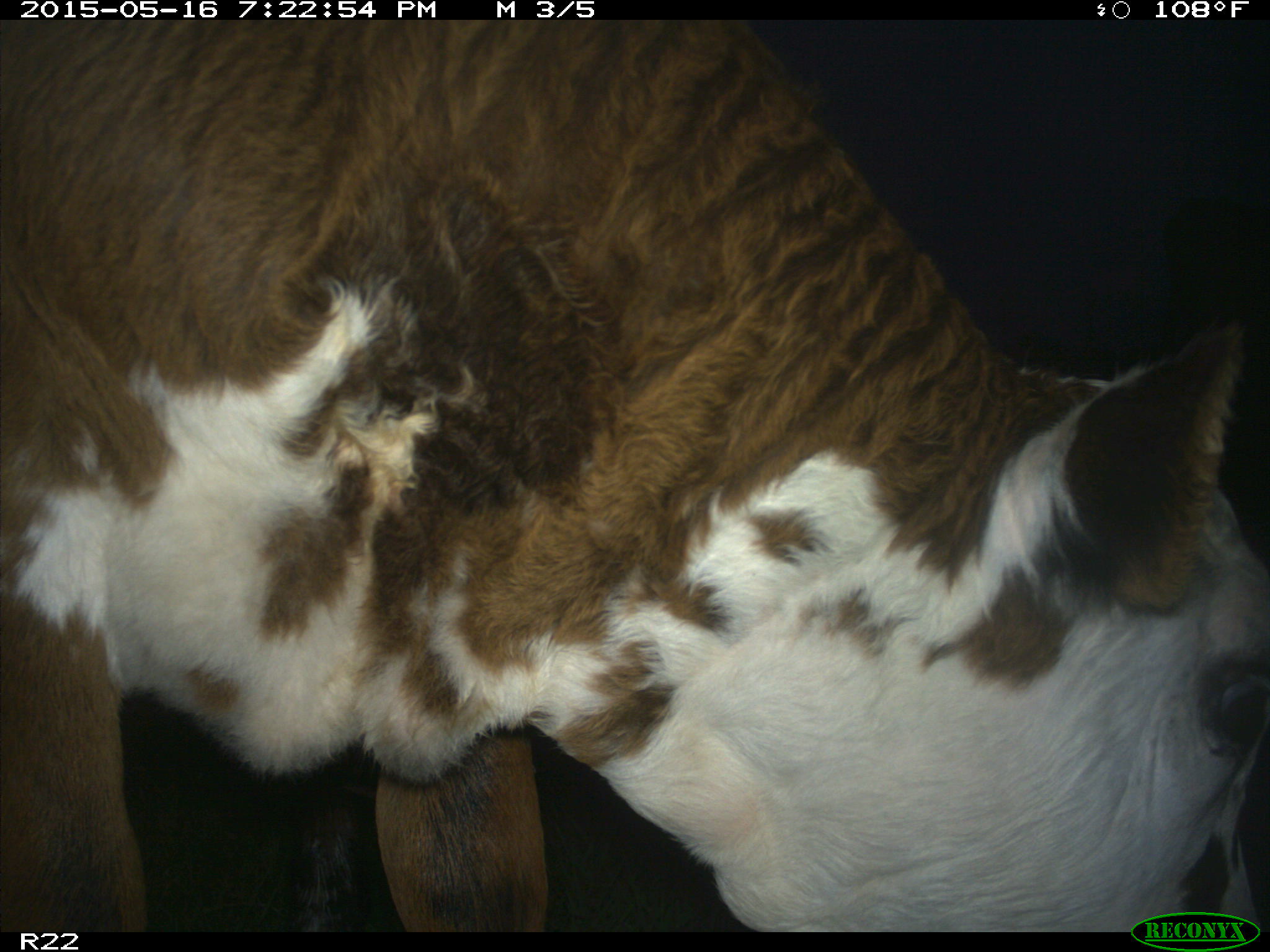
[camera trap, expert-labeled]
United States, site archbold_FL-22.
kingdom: Animalia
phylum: Chordata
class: Mammalia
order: Artiodactyla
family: Bovidae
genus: Bos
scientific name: Bos taurus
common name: domestic cow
Bos taurus (domestic cow).